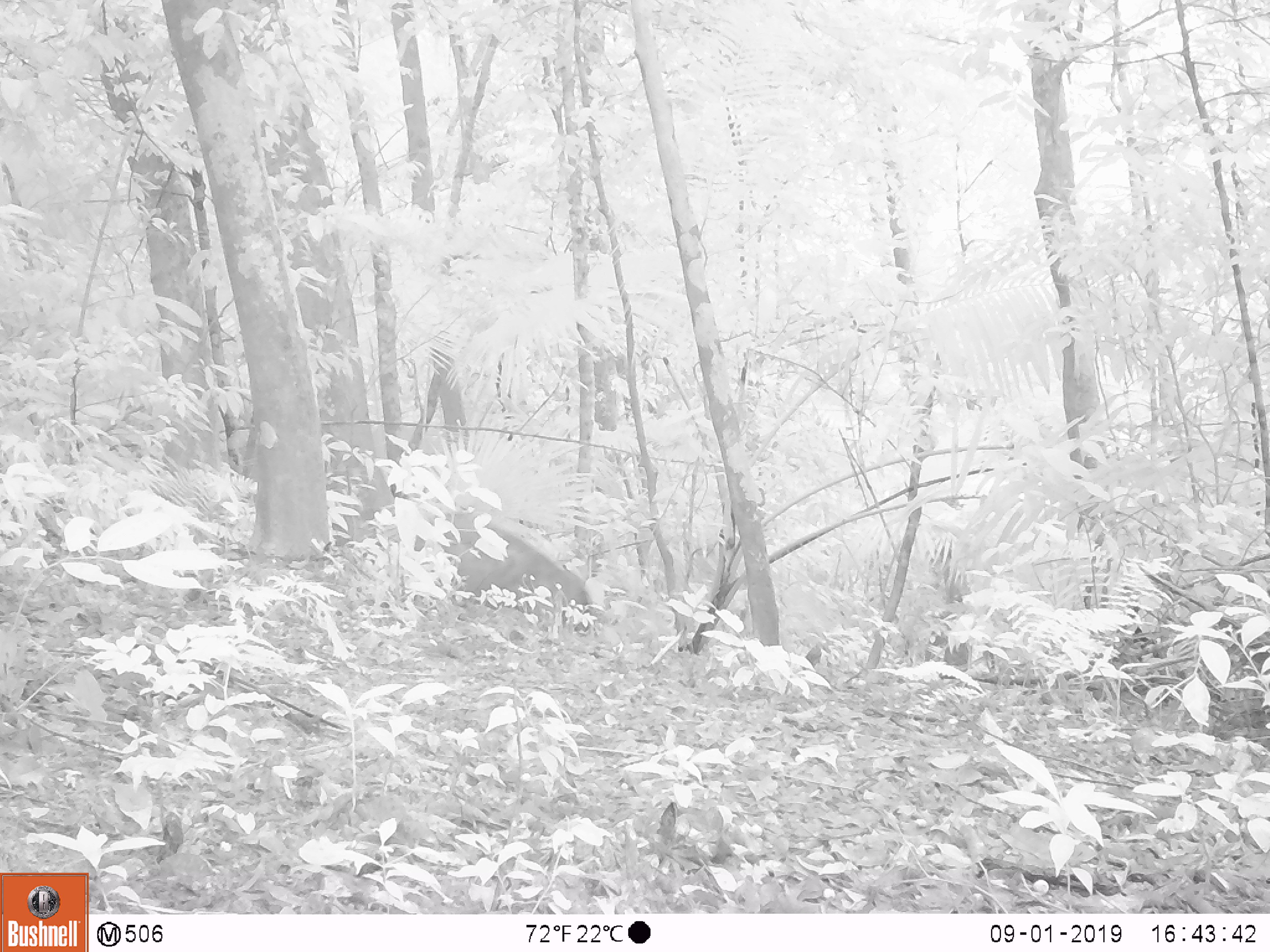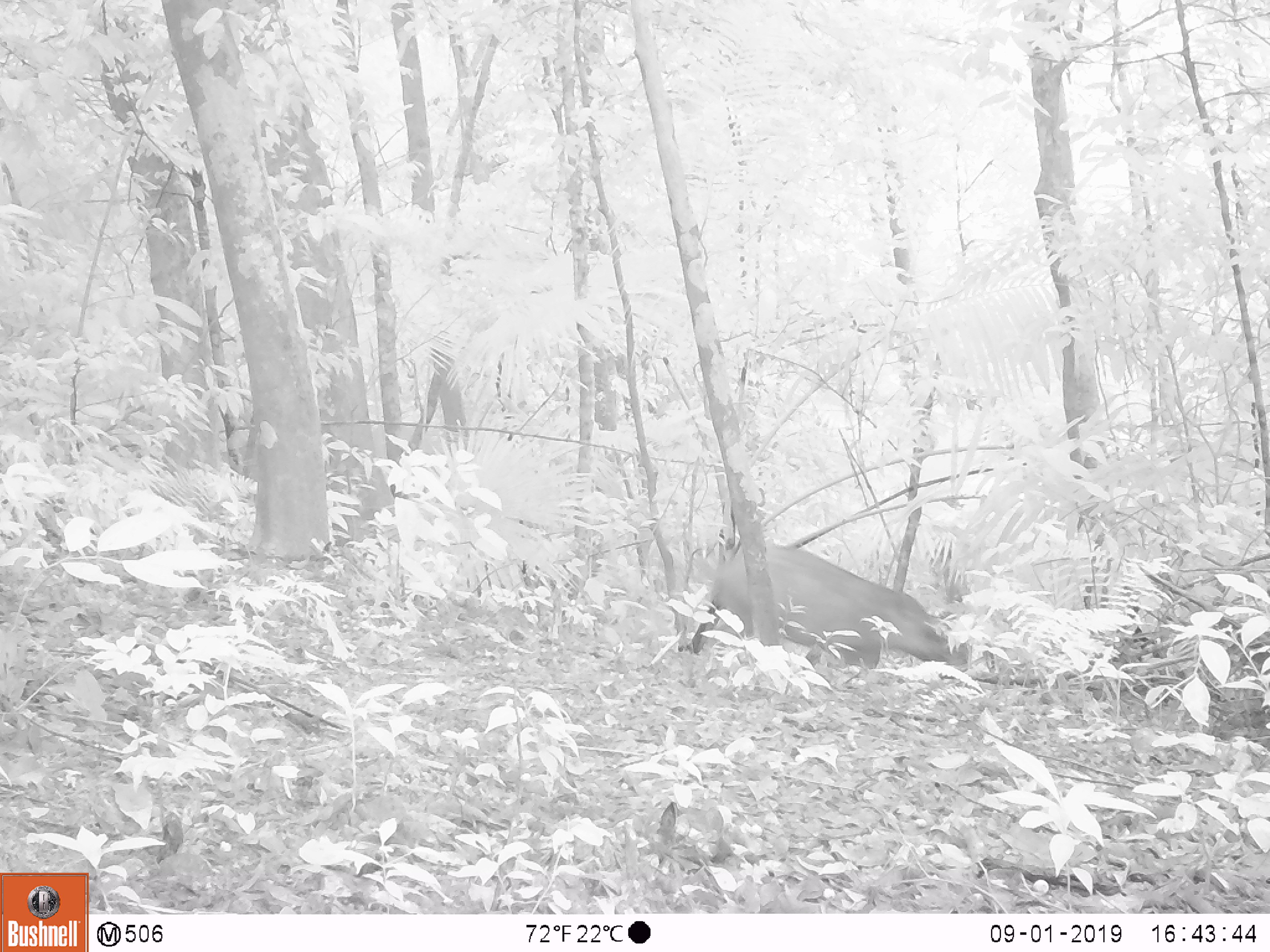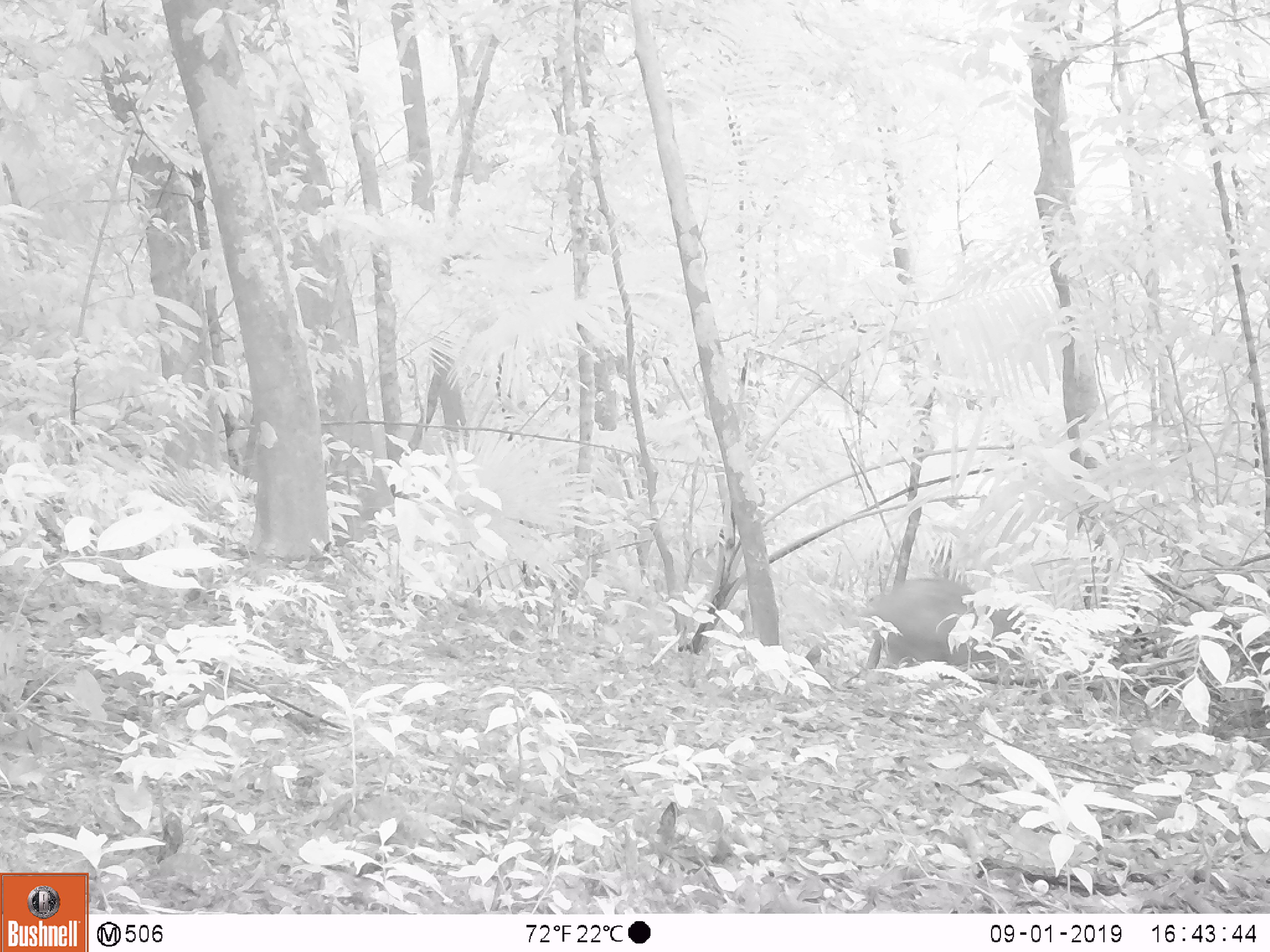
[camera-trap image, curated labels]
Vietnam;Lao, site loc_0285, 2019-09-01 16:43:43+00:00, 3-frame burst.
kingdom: Animalia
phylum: Chordata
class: Mammalia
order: Artiodactyla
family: Suidae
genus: Sus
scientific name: Sus scrofa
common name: eurasian wild pig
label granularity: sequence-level